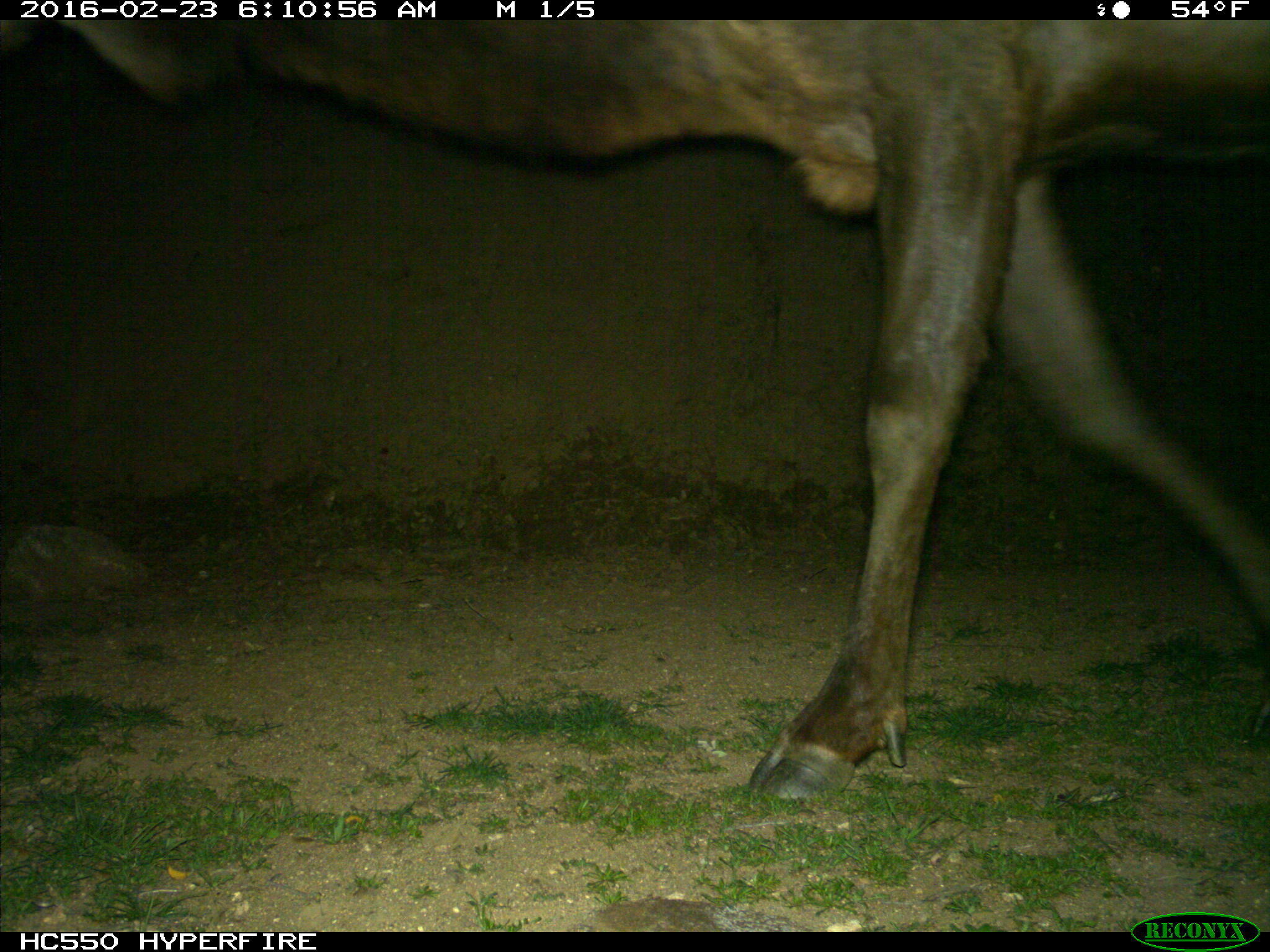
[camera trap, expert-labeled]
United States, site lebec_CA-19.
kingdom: Animalia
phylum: Chordata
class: Mammalia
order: Artiodactyla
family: Cervidae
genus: Cervus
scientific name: Cervus canadensis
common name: elk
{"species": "Cervus canadensis (elk)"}